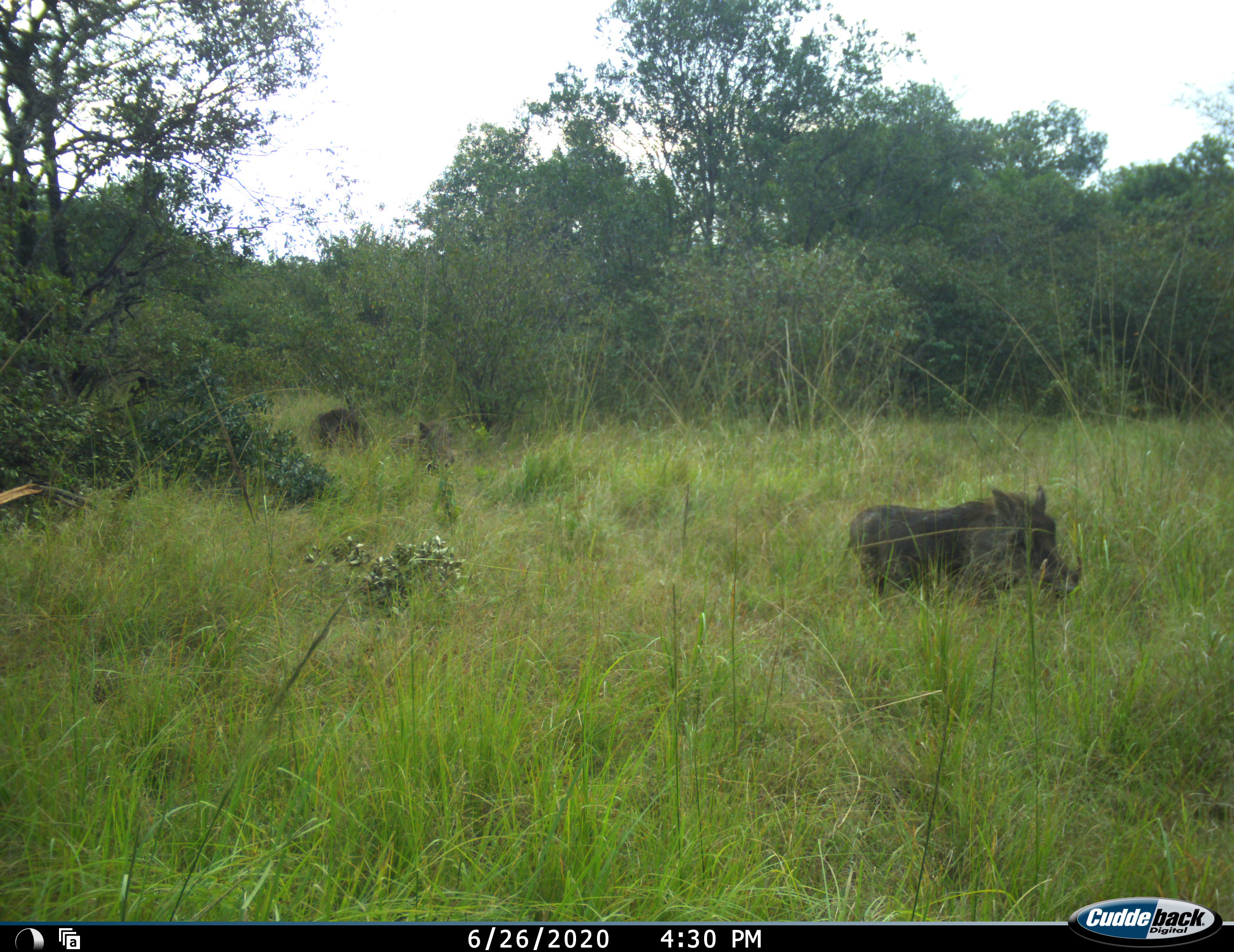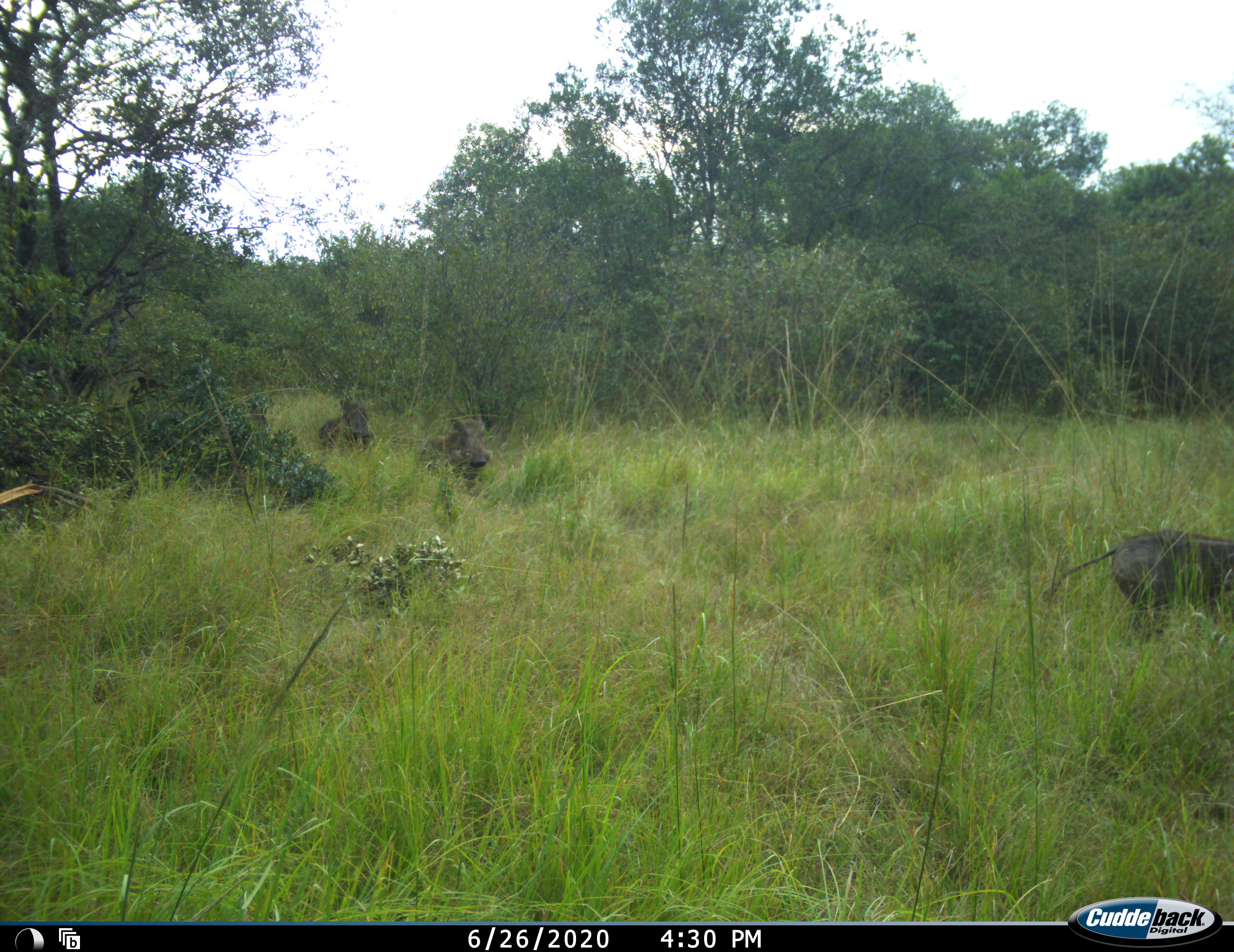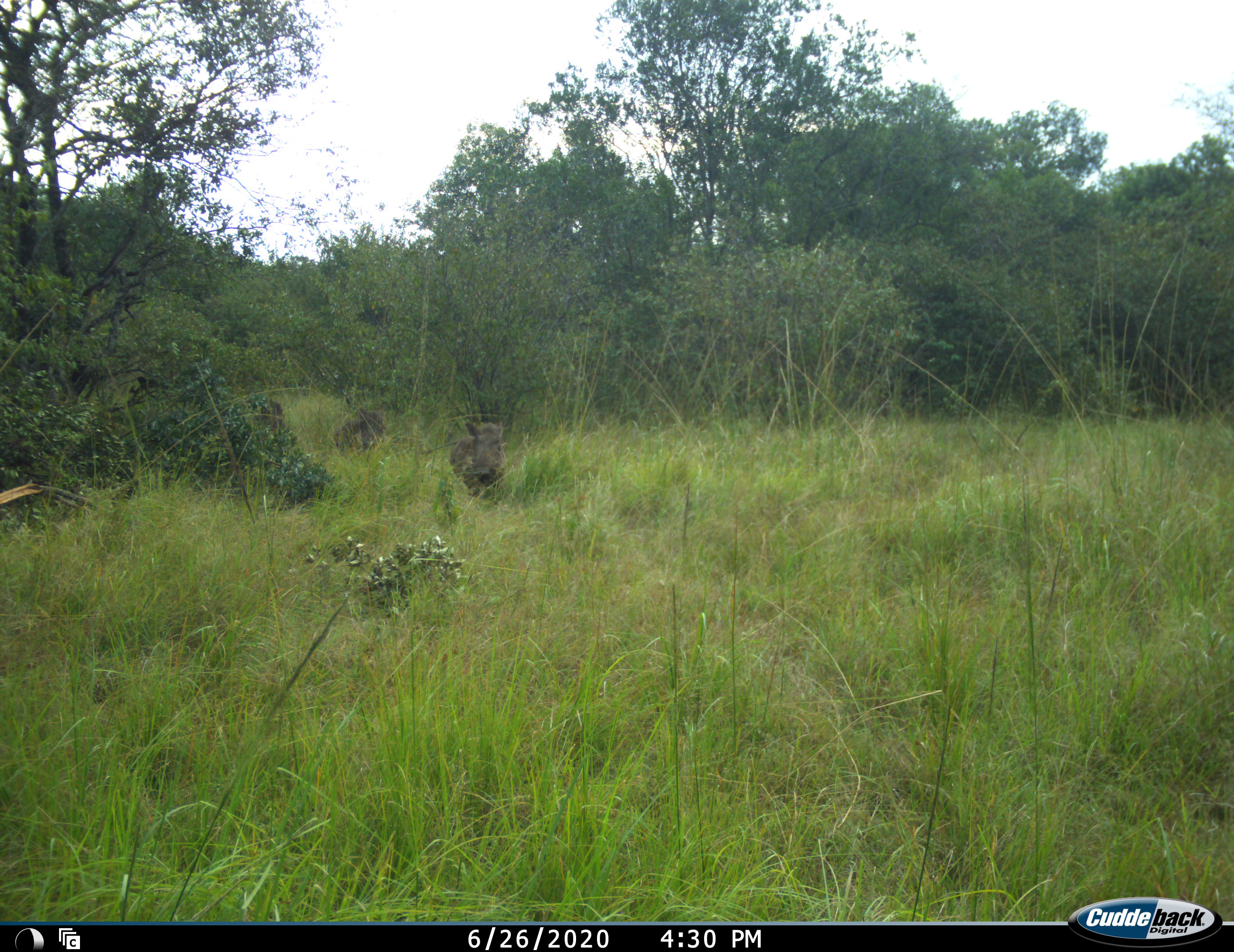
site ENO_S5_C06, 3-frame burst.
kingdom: Animalia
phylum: Chordata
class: Mammalia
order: Artiodactyla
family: Suidae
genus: Phacochoerus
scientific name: Phacochoerus africanus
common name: warthog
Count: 4.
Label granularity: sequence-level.